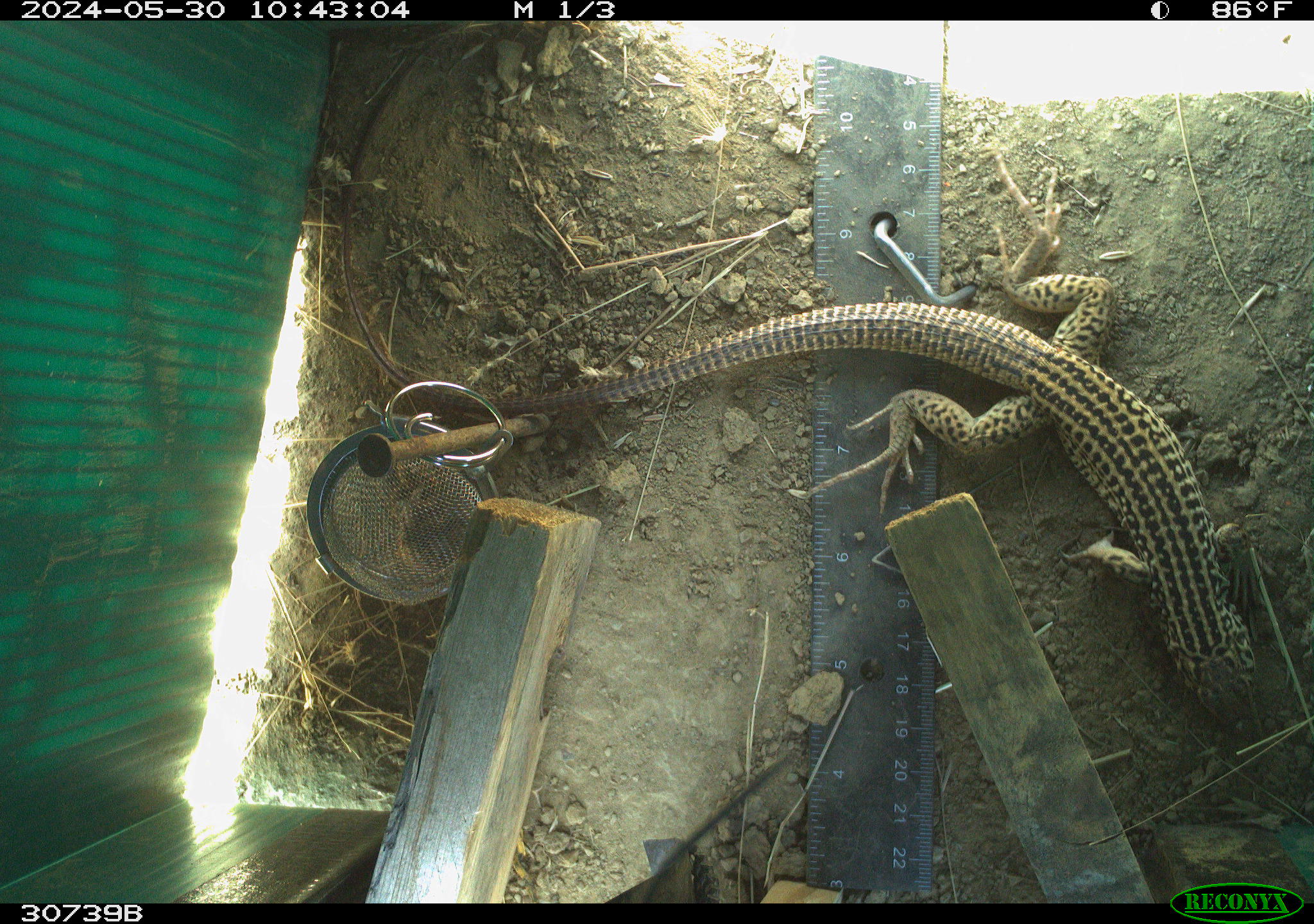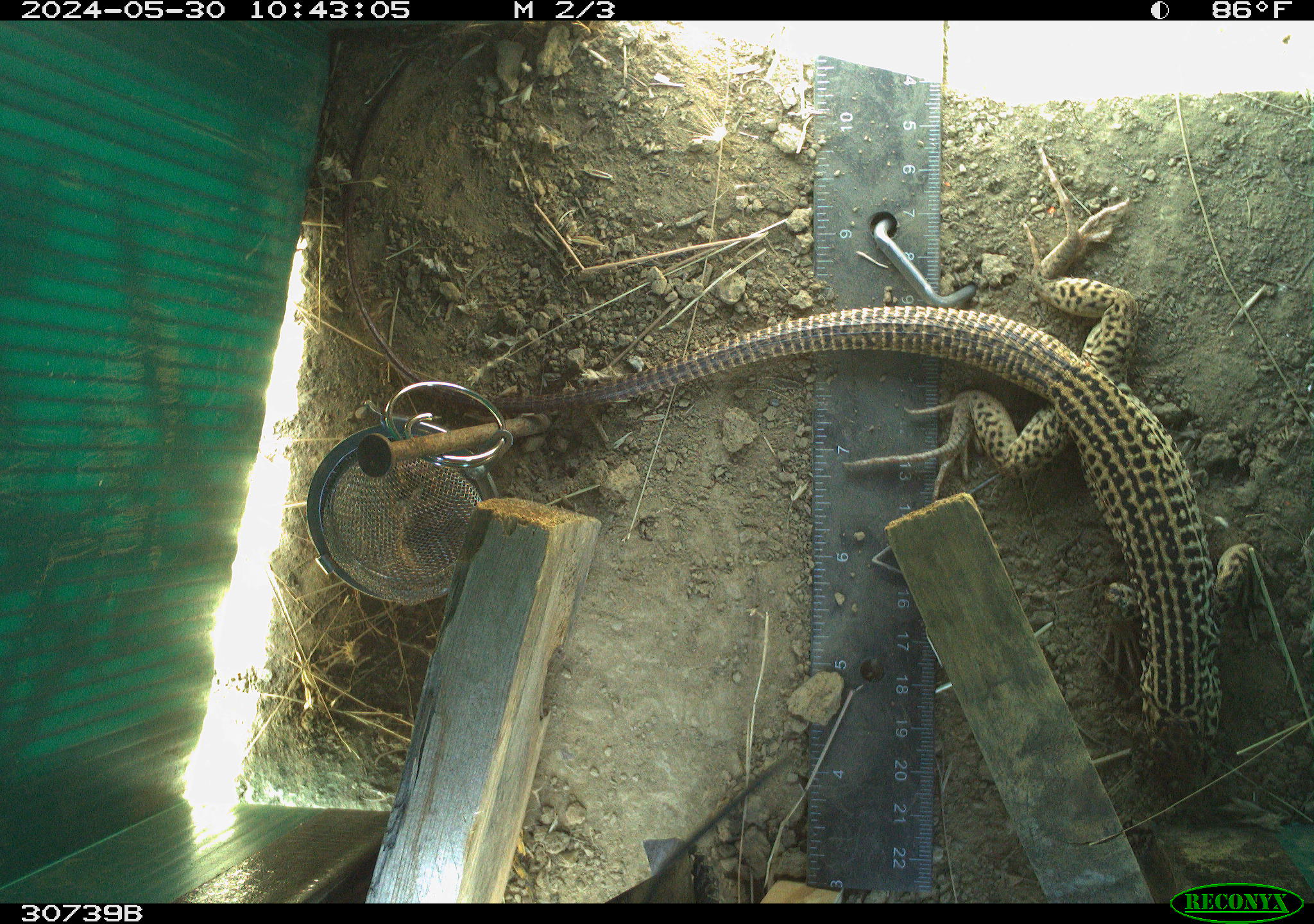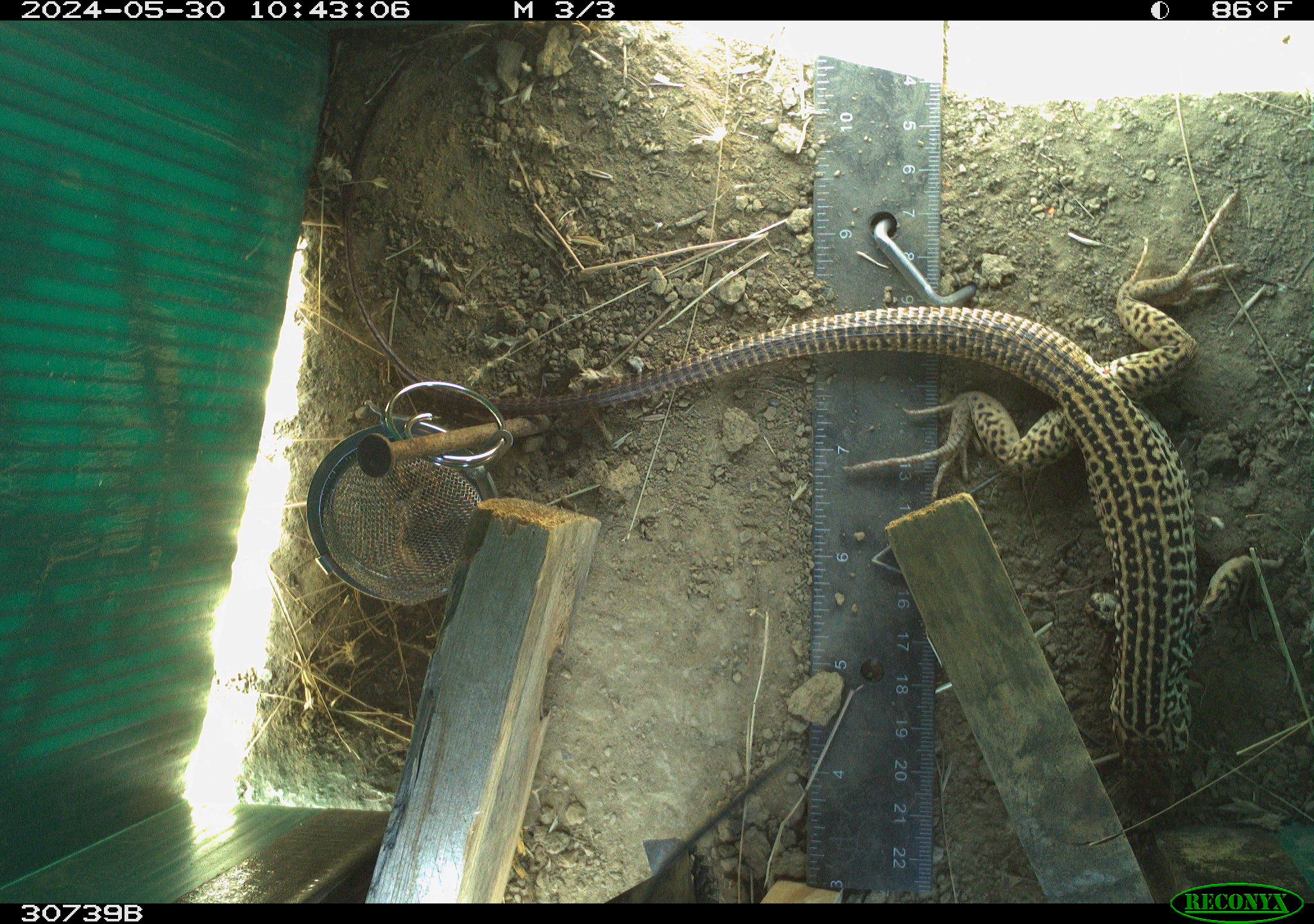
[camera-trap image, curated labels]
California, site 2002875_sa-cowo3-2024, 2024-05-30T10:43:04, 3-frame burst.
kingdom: Animalia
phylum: Chordata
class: Reptilia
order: Squamata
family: Teiidae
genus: Aspidoscelis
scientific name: Aspidoscelis tigris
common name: western whiptail